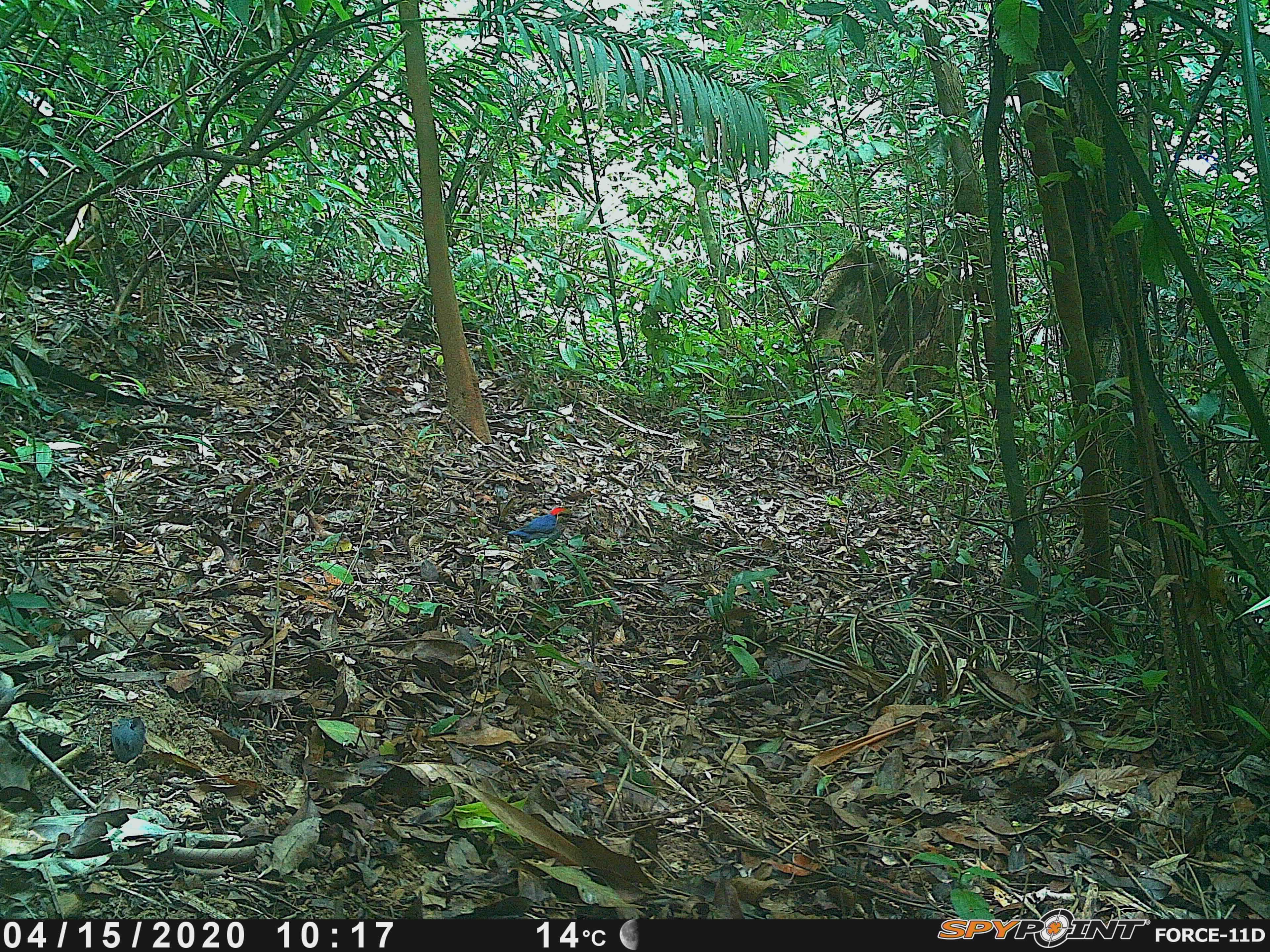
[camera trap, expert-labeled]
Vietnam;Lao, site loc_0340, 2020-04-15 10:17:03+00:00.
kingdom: Animalia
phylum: Chordata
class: Aves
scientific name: Aves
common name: bird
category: unidentified bird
Unidentified bird (bird) (Aves). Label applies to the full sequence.